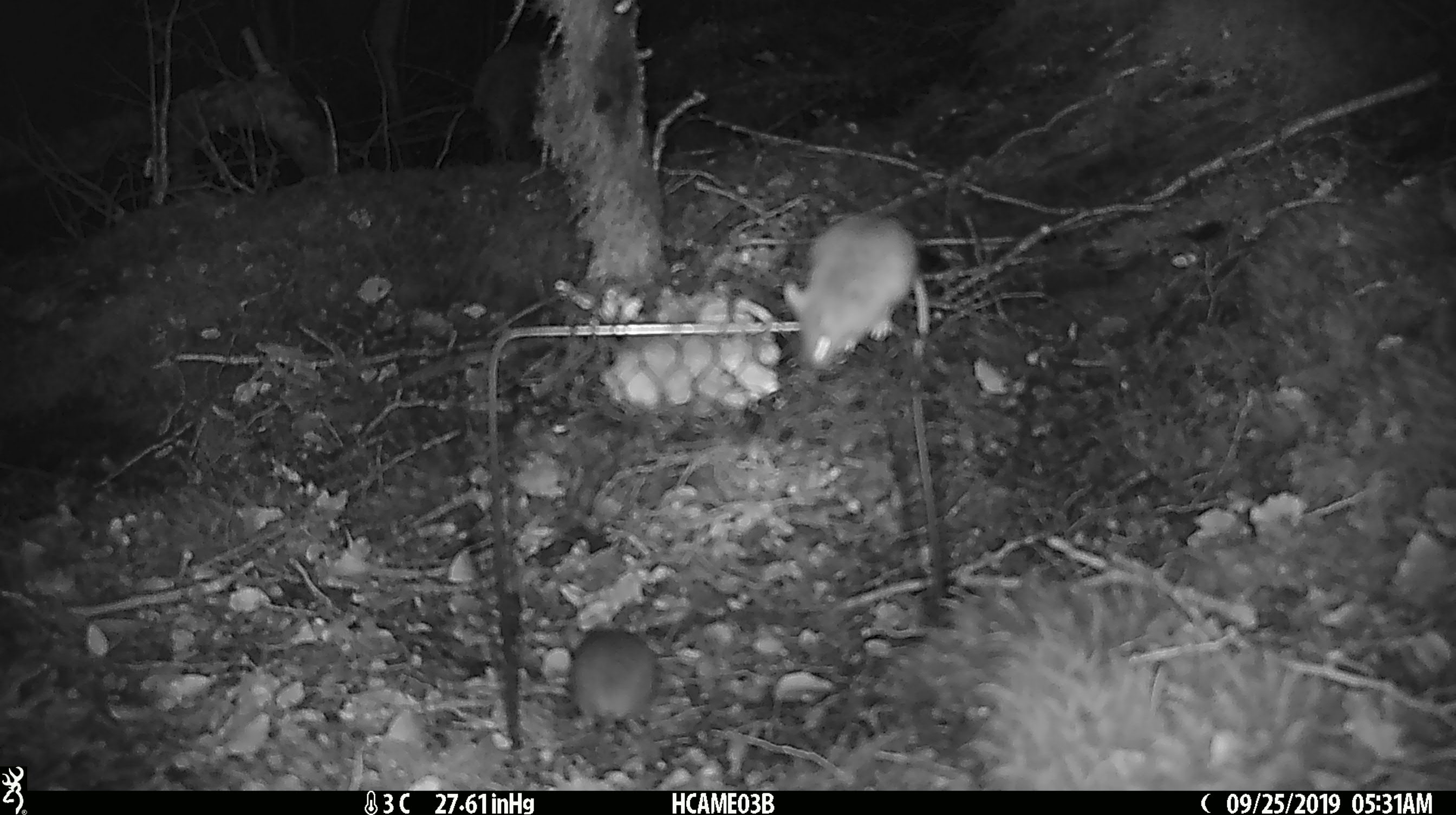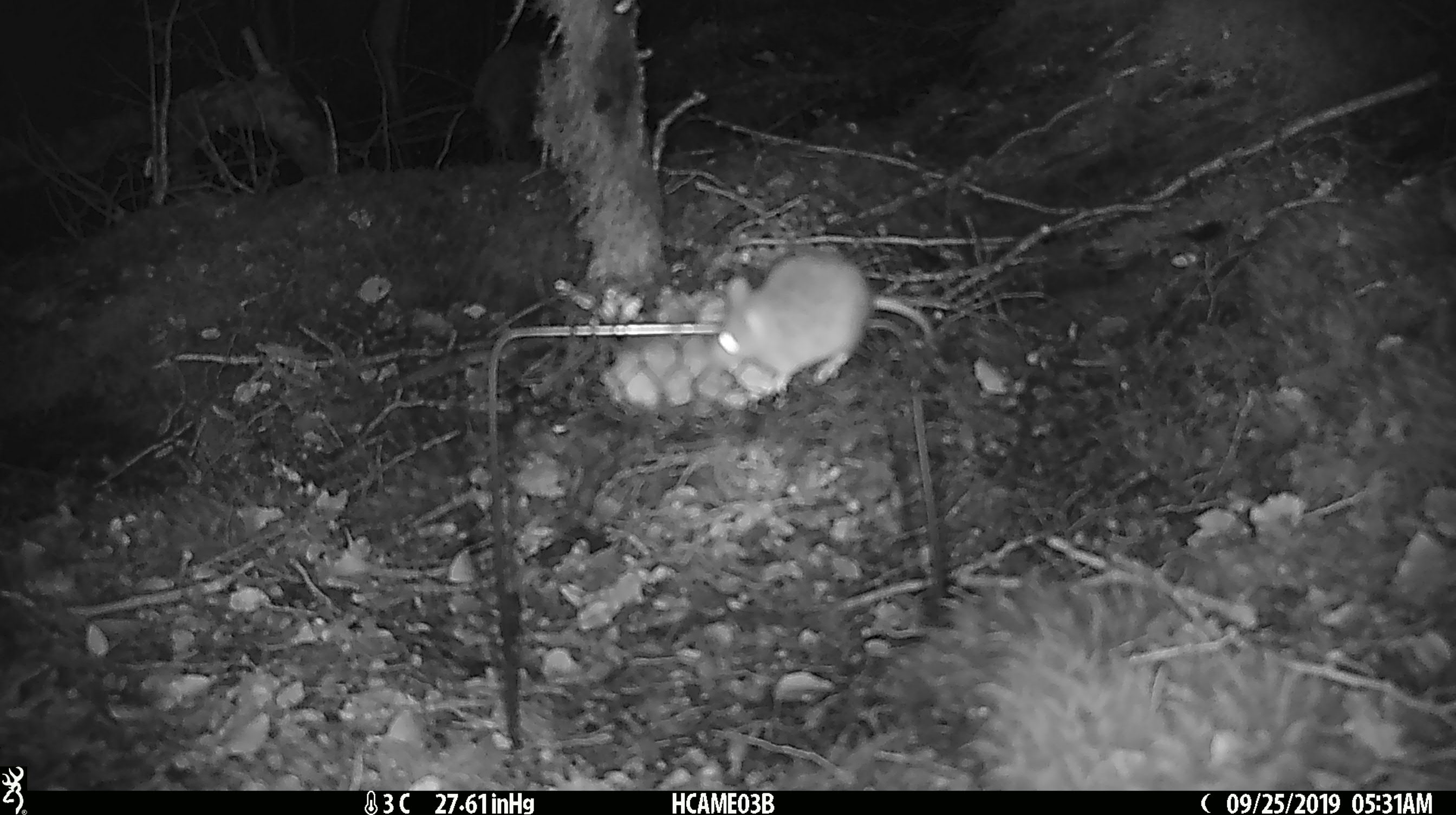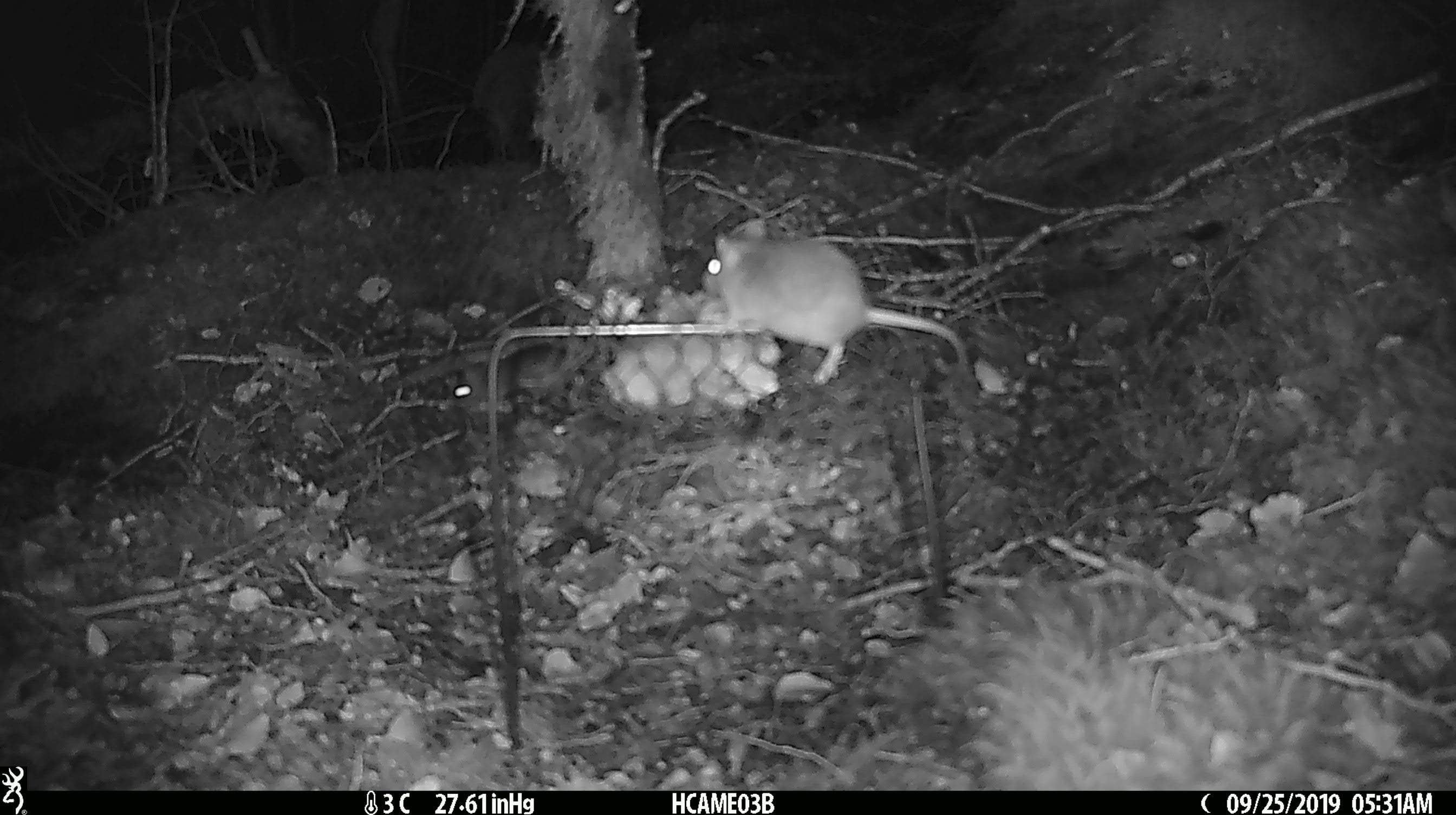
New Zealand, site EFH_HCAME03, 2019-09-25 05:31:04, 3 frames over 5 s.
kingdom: Animalia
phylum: Chordata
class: Mammalia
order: Rodentia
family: Muridae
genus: Mus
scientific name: Mus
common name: mouse